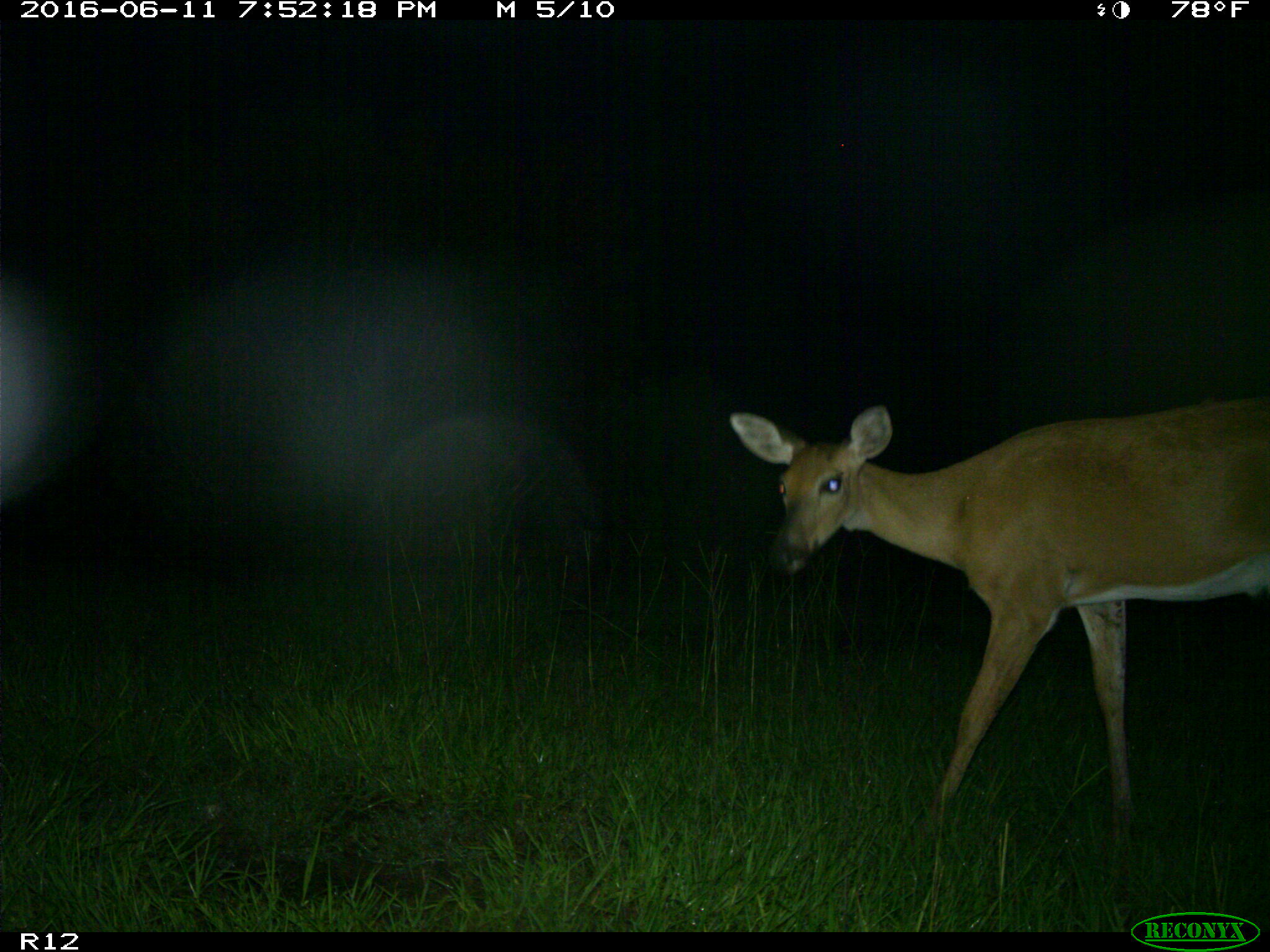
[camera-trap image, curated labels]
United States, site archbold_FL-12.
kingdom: Animalia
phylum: Chordata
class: Mammalia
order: Artiodactyla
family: Cervidae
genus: Odocoileus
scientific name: Odocoileus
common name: deer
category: unidentified deer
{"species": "unidentified deer (deer) (Odocoileus)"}